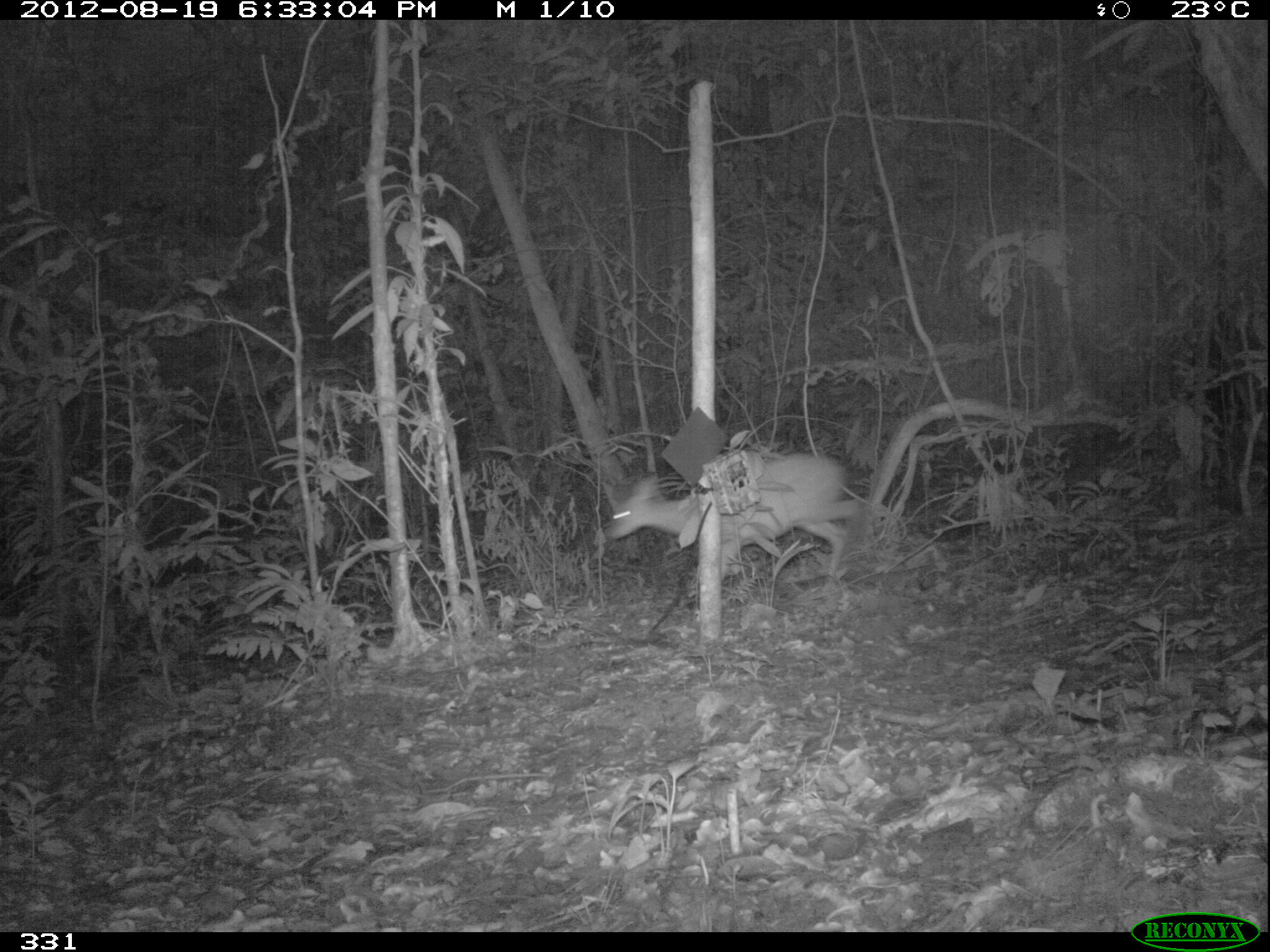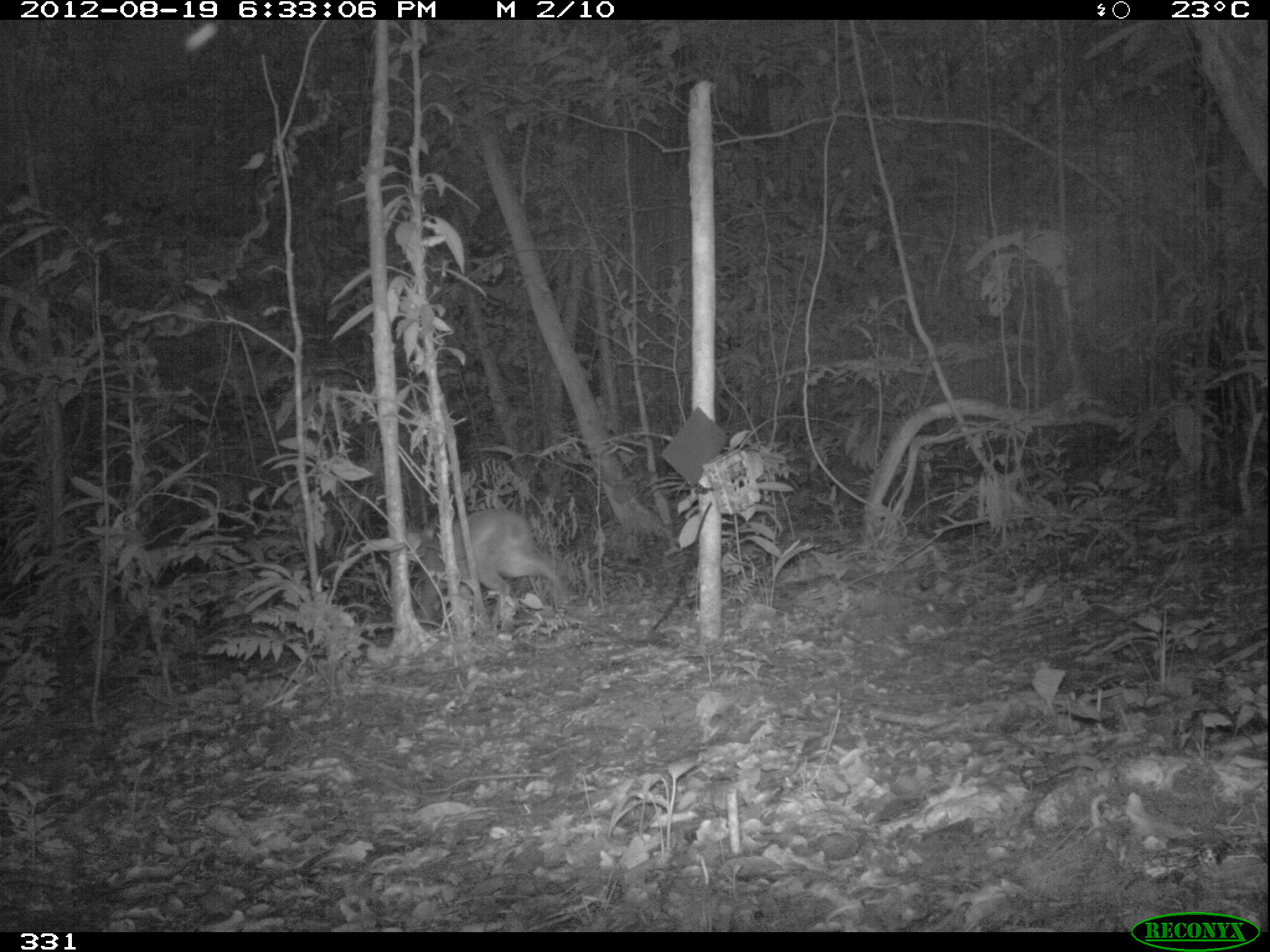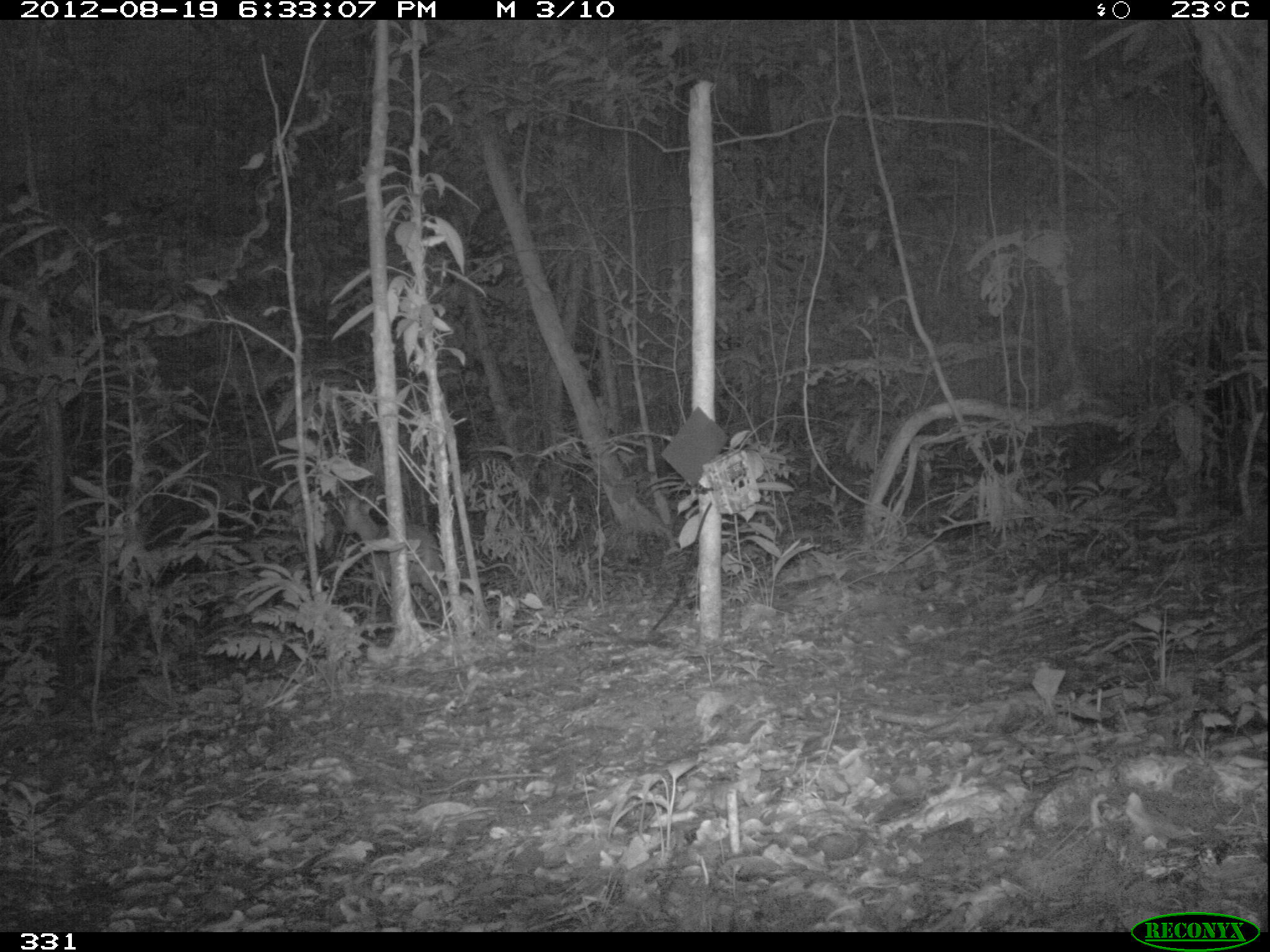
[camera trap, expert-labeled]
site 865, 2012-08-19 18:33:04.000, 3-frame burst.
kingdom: Animalia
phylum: Chordata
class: Mammalia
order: Artiodactyla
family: Cervidae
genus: Mazama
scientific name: Mazama americana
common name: red brocket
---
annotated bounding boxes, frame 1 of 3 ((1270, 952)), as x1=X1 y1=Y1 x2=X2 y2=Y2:
mazama americana: x1=608 y1=449 x2=871 y2=598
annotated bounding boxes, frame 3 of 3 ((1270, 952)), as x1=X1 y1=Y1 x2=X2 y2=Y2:
mazama americana: x1=341 y1=493 x2=454 y2=612